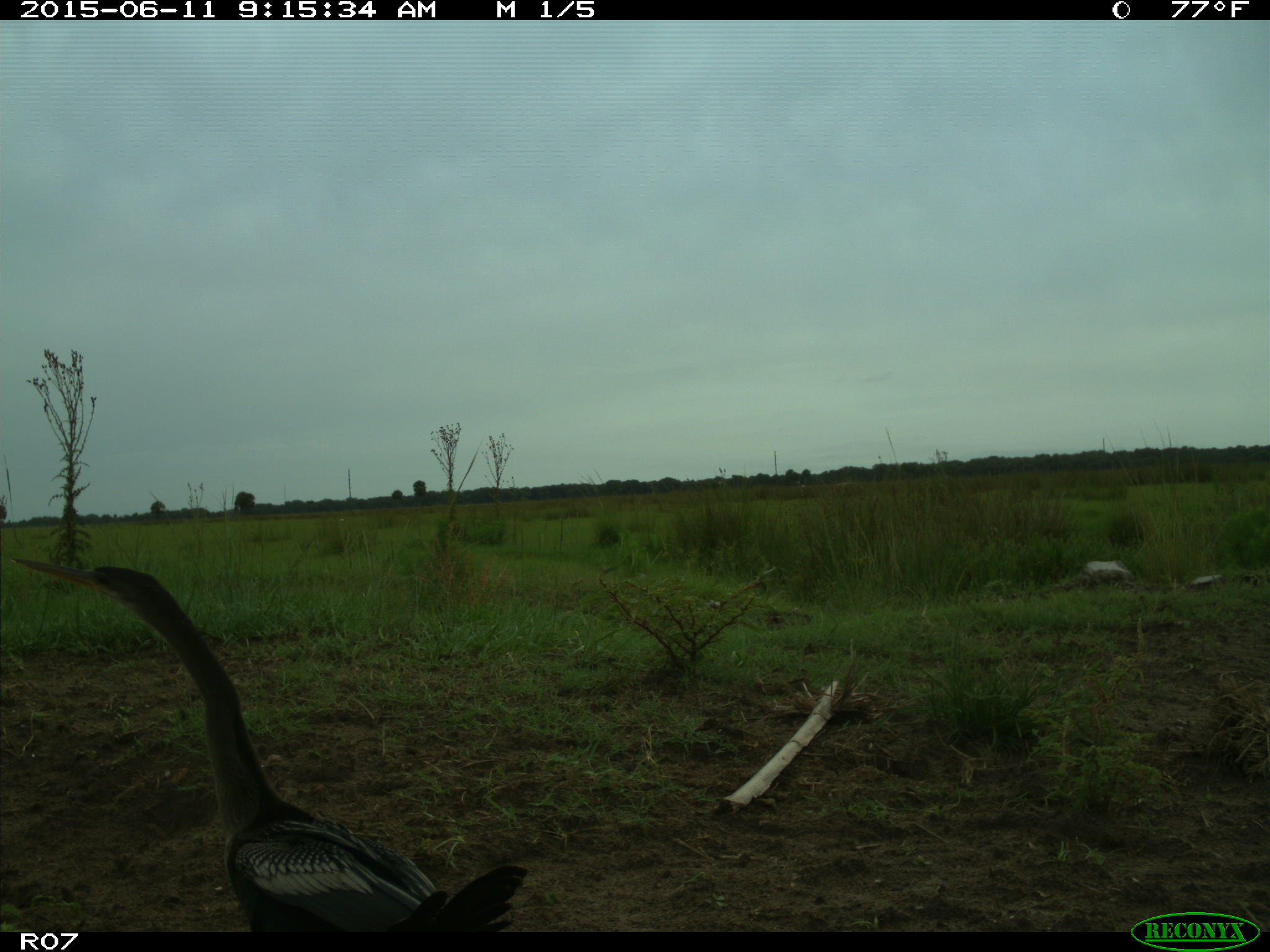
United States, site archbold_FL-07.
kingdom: Animalia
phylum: Chordata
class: Aves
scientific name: Aves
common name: birds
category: unidentified bird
Unidentified bird (birds) (Aves).